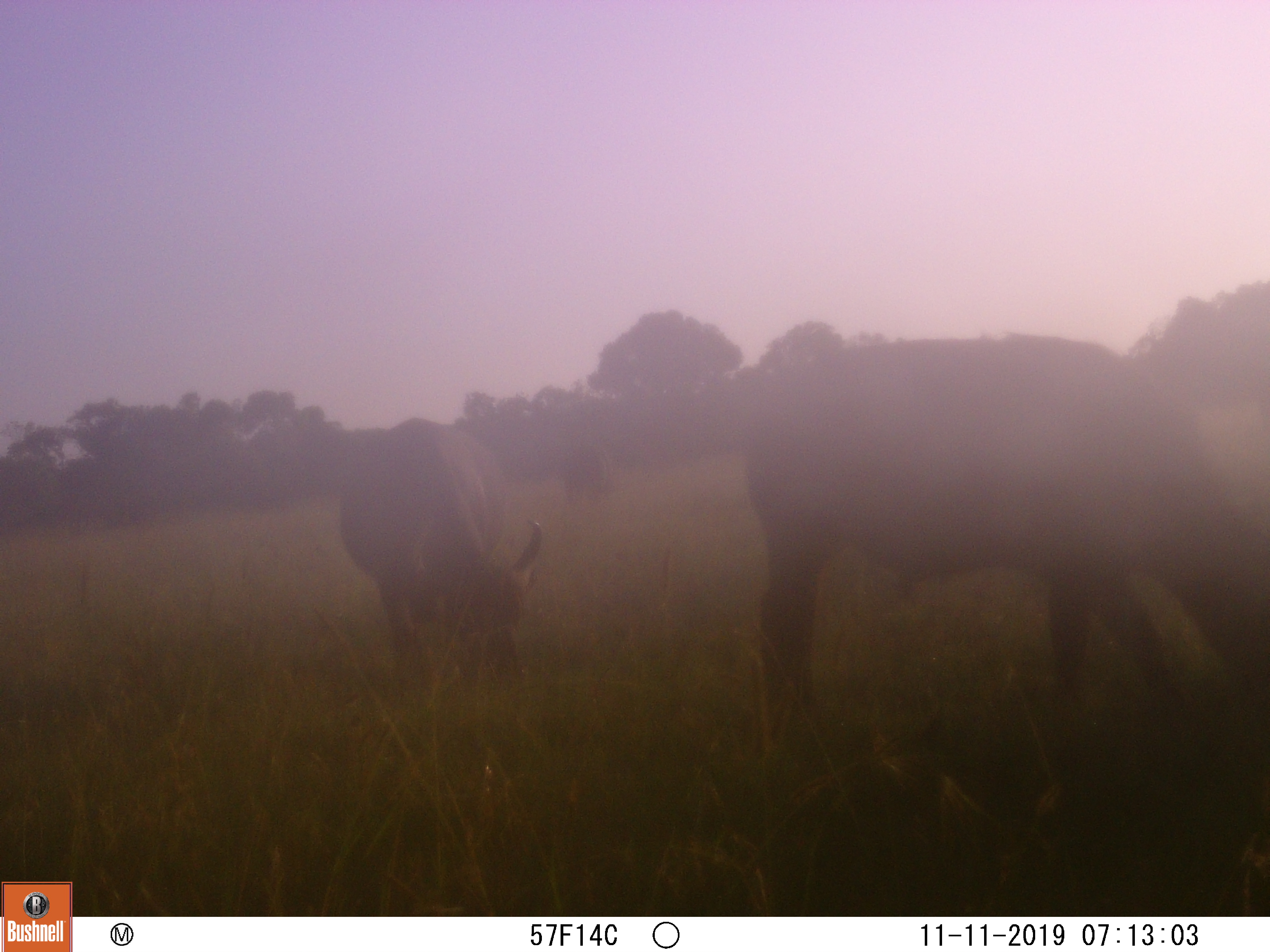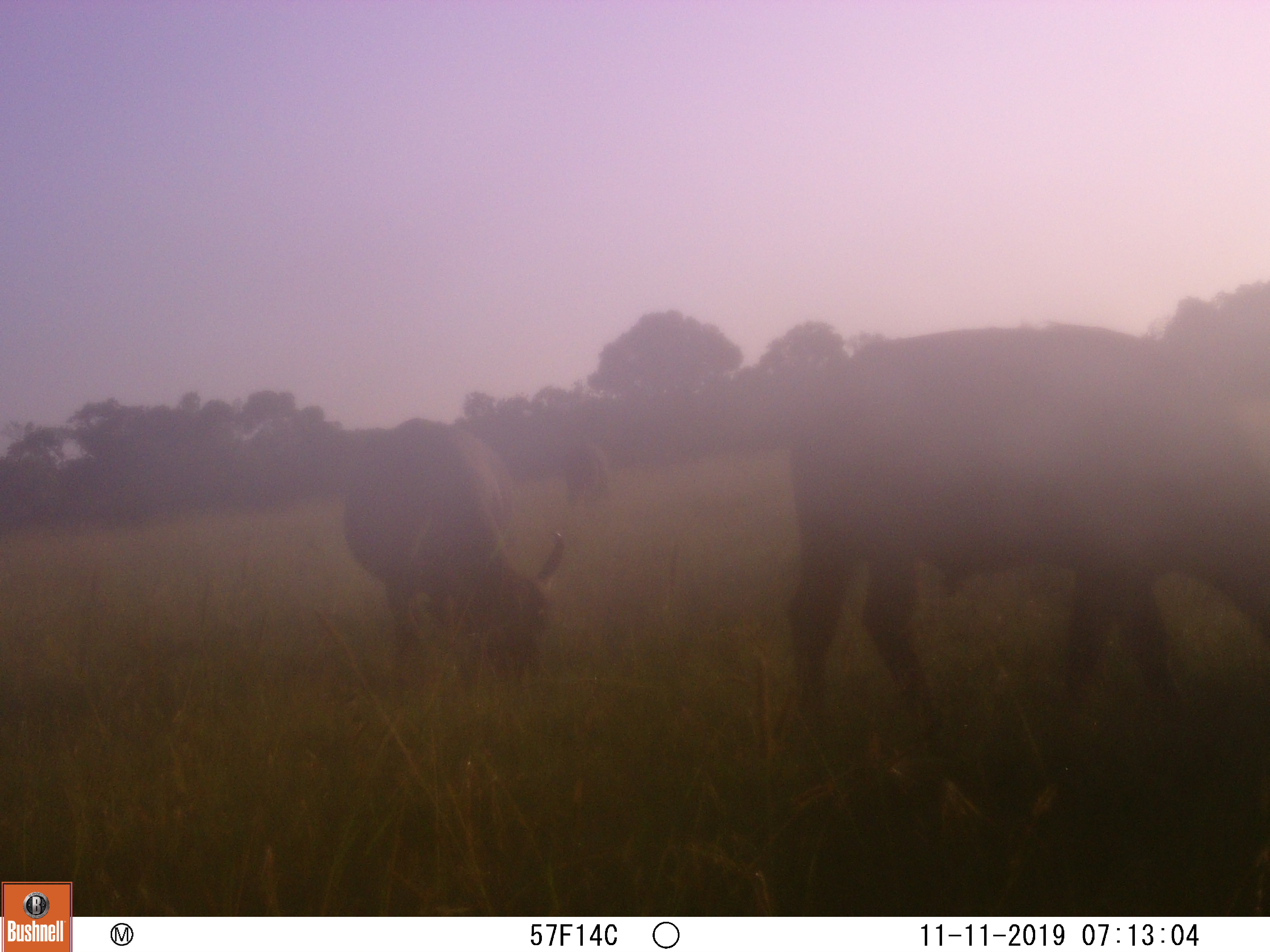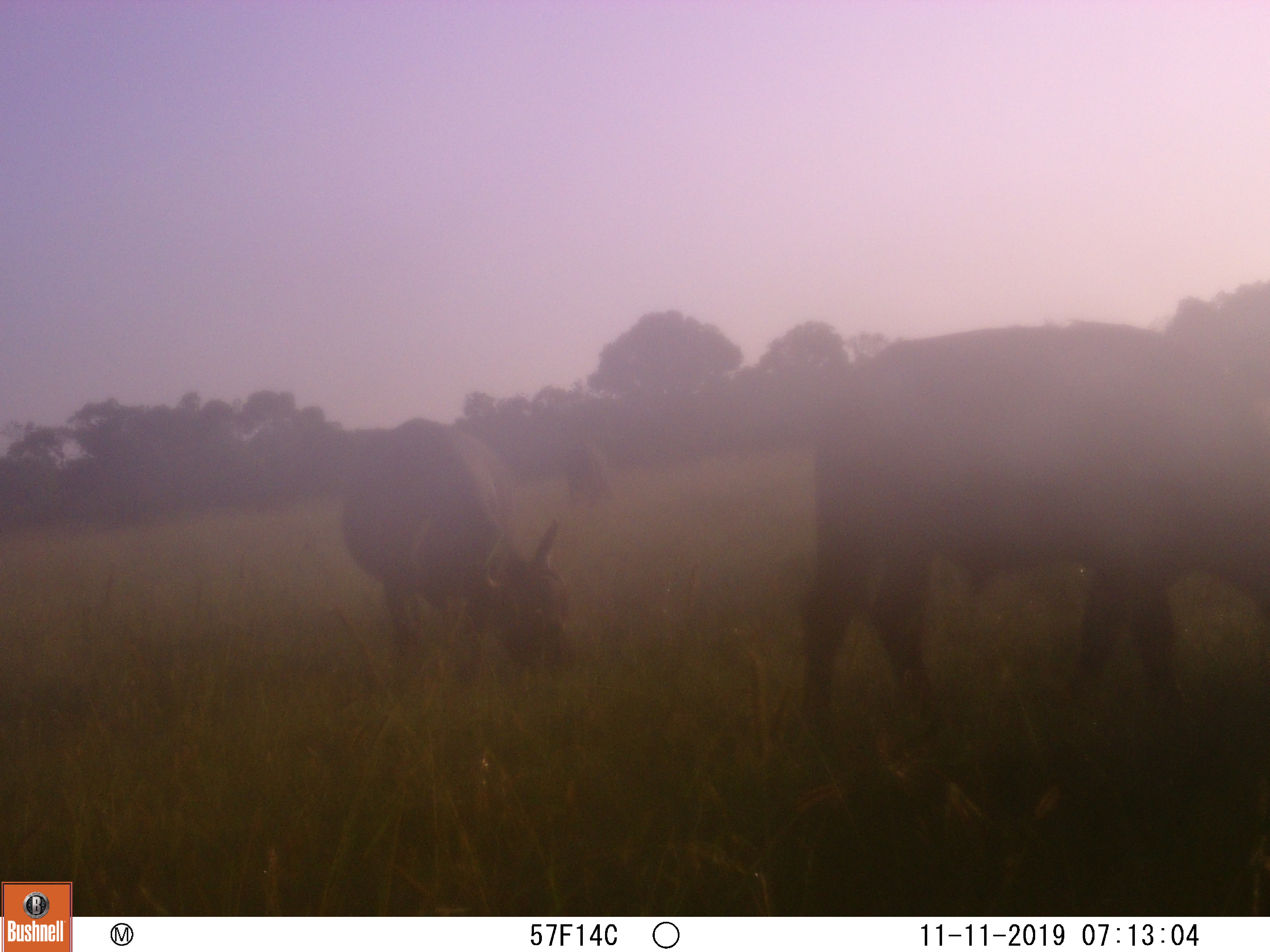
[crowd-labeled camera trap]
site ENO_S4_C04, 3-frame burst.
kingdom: Animalia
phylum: Chordata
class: Mammalia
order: Artiodactyla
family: Bovidae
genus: Syncerus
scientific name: Syncerus caffer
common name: african buffalo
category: buffalo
Buffalo (african buffalo) (Syncerus caffer), count 3. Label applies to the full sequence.